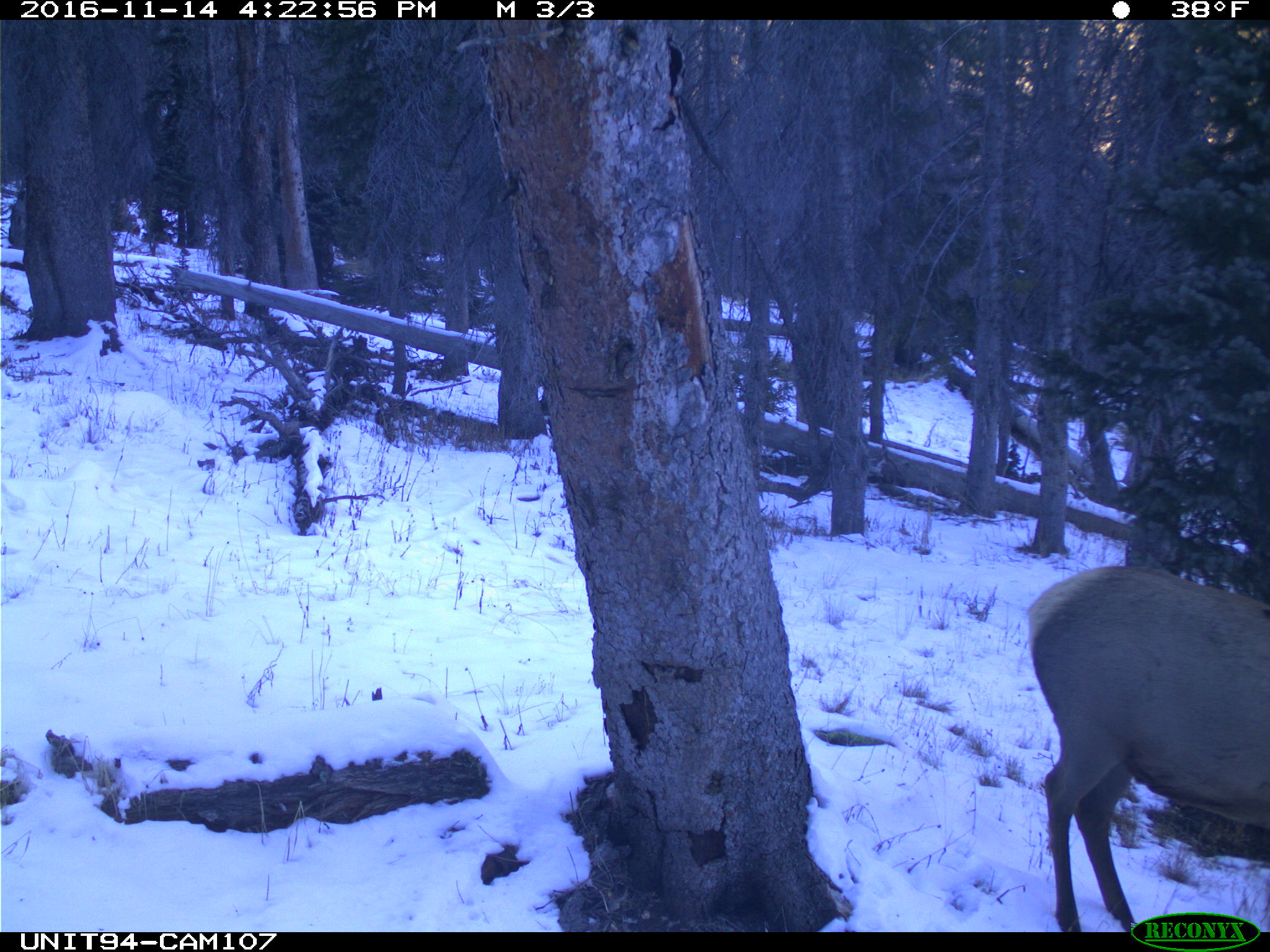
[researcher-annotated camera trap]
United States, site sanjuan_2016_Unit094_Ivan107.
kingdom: Animalia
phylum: Chordata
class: Mammalia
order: Artiodactyla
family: Cervidae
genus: Cervus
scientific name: Cervus elaphus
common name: red deer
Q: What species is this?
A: Cervus elaphus (red deer).